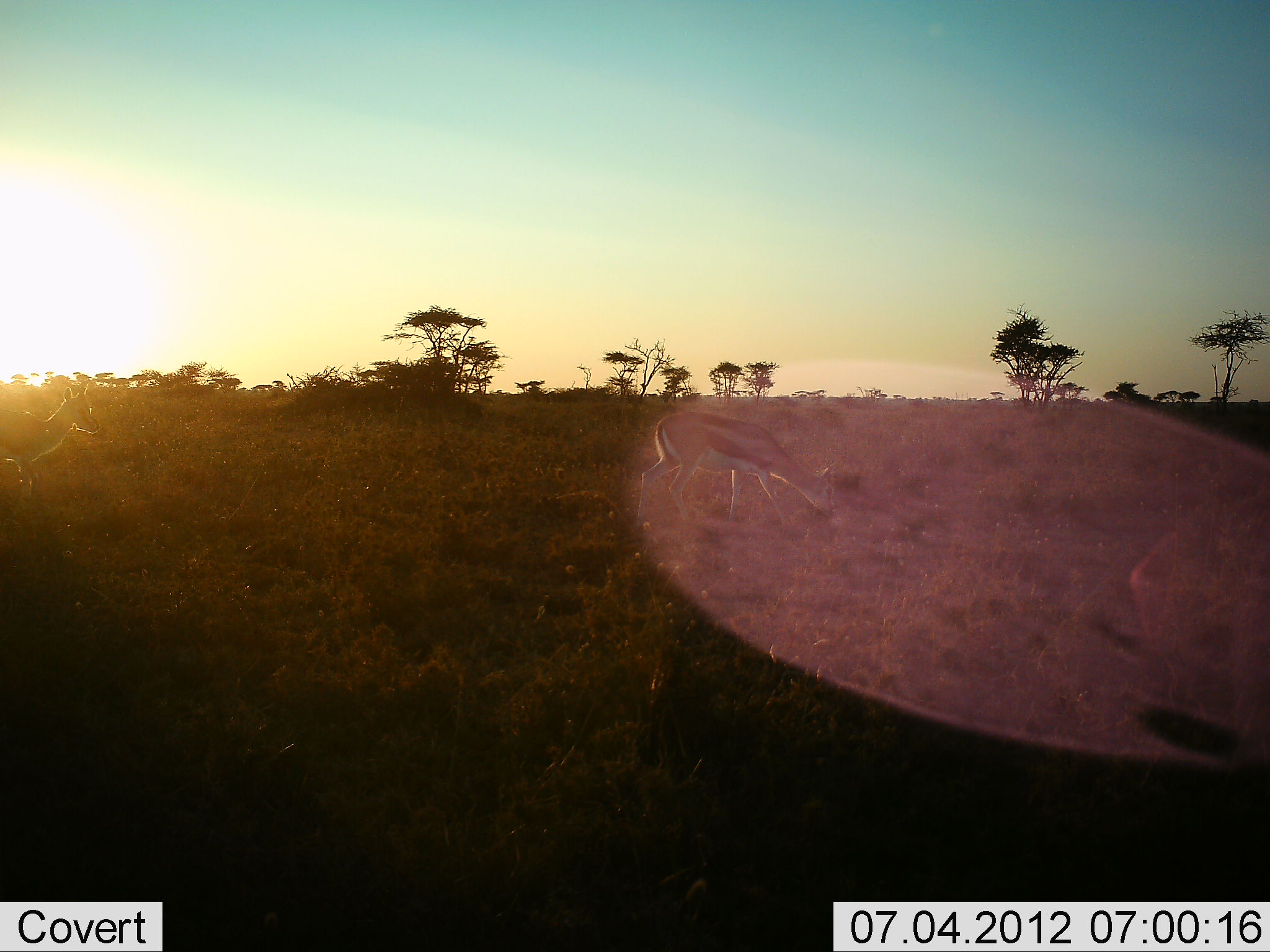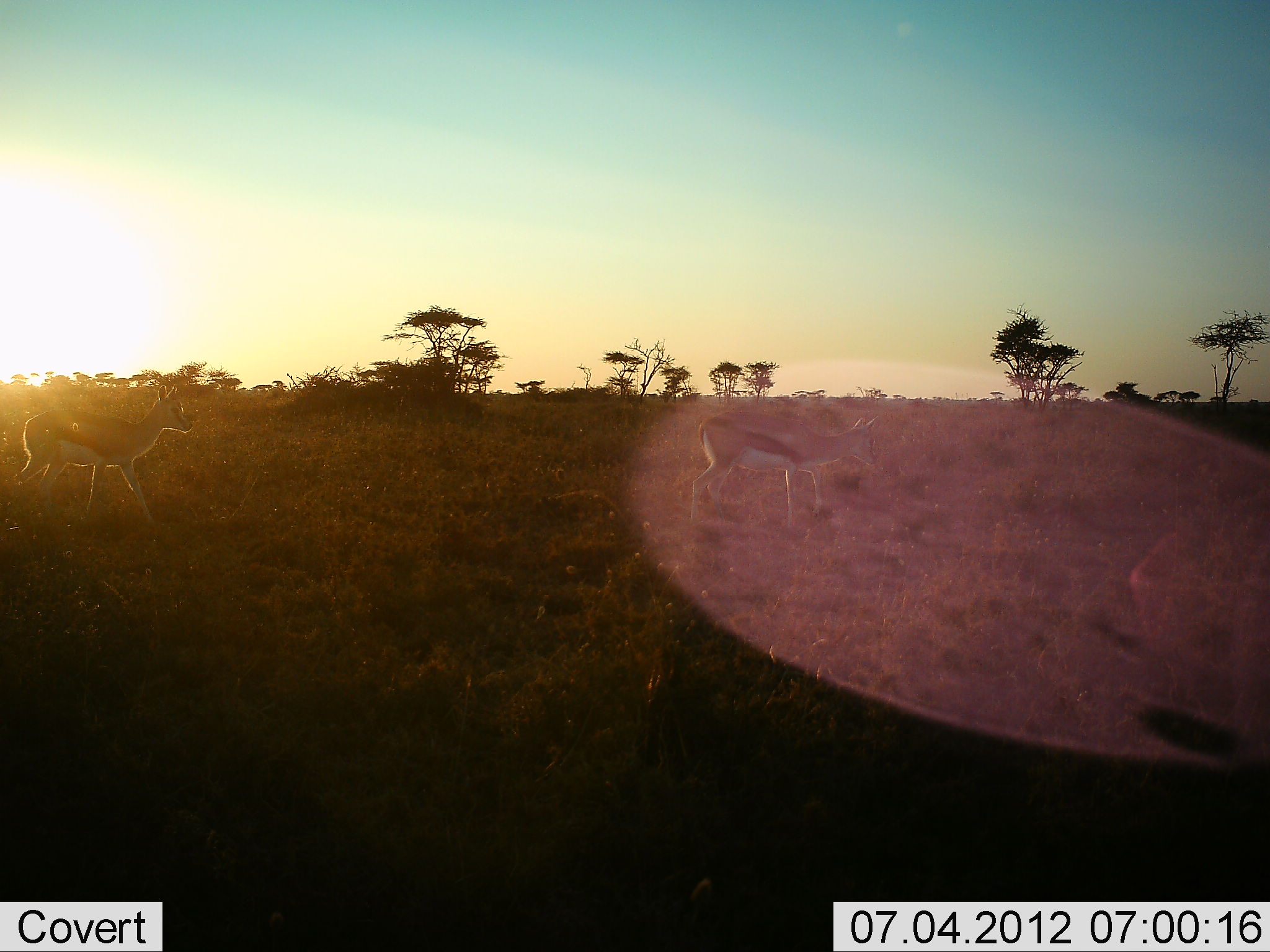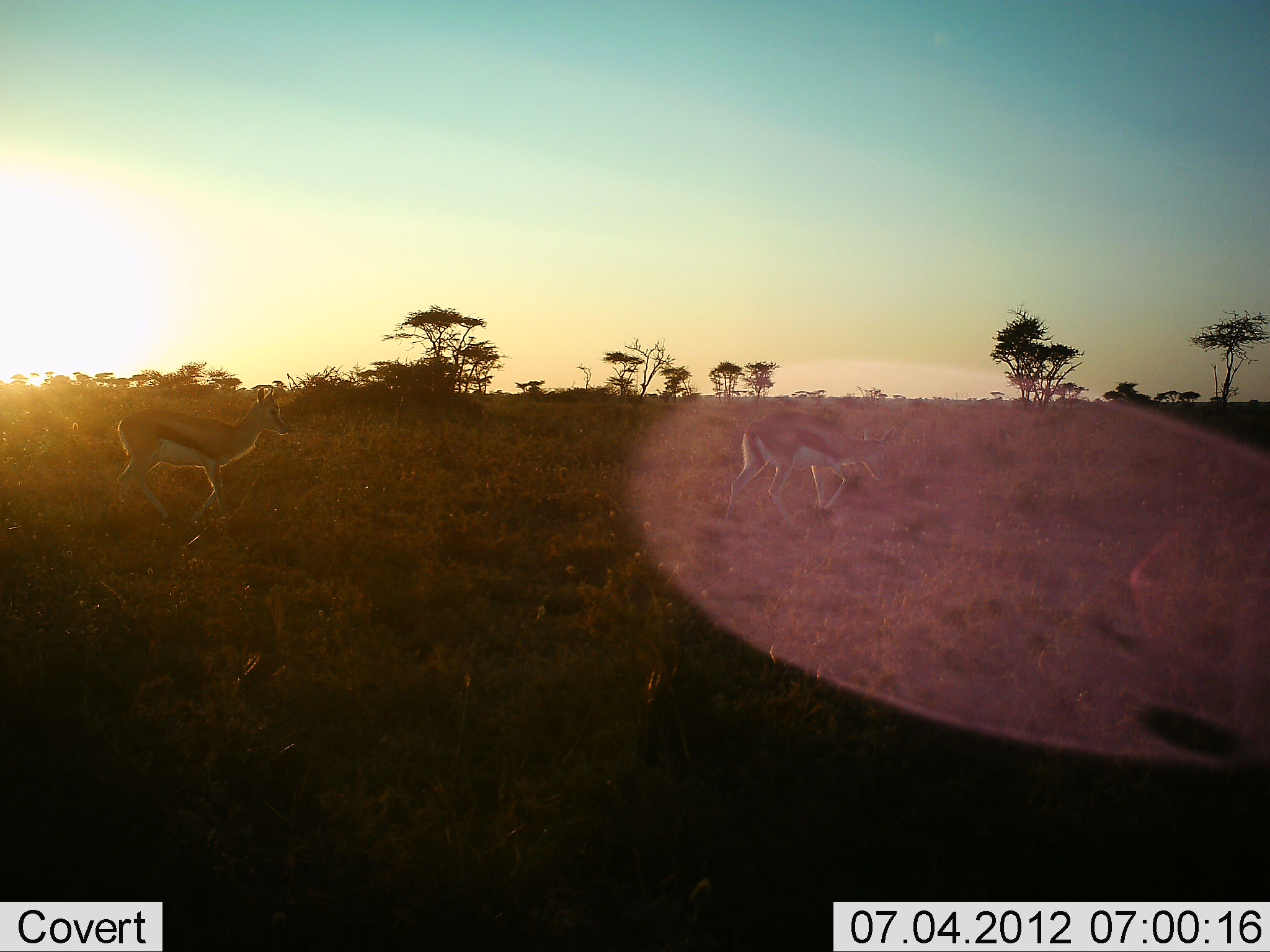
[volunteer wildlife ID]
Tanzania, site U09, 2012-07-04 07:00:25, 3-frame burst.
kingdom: Animalia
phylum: Chordata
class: Mammalia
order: Artiodactyla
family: Bovidae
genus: Eudorcas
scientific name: Eudorcas thomsonii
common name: thomson's gazelle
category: gazellethomsons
Gazellethomsons (thomson's gazelle) (Eudorcas thomsonii), count 2. Behavior (volunteer vote fractions): standing 20%, resting 0%, moving 100%, interacting 0%. Young present (vote fraction): 0%. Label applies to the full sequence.